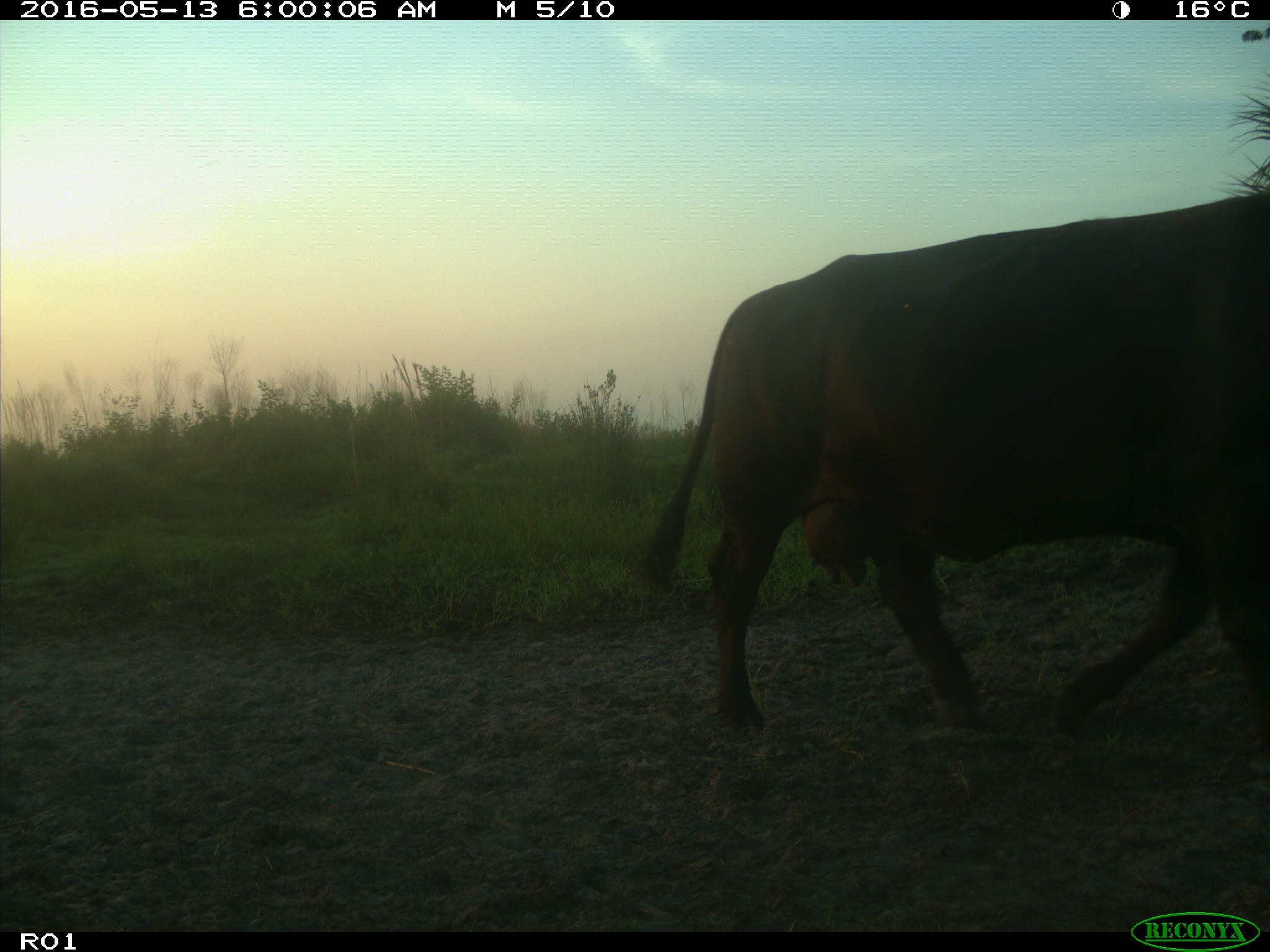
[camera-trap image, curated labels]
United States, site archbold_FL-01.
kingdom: Animalia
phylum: Chordata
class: Mammalia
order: Artiodactyla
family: Bovidae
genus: Bos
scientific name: Bos taurus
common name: domestic cow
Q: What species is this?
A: Bos taurus (domestic cow).